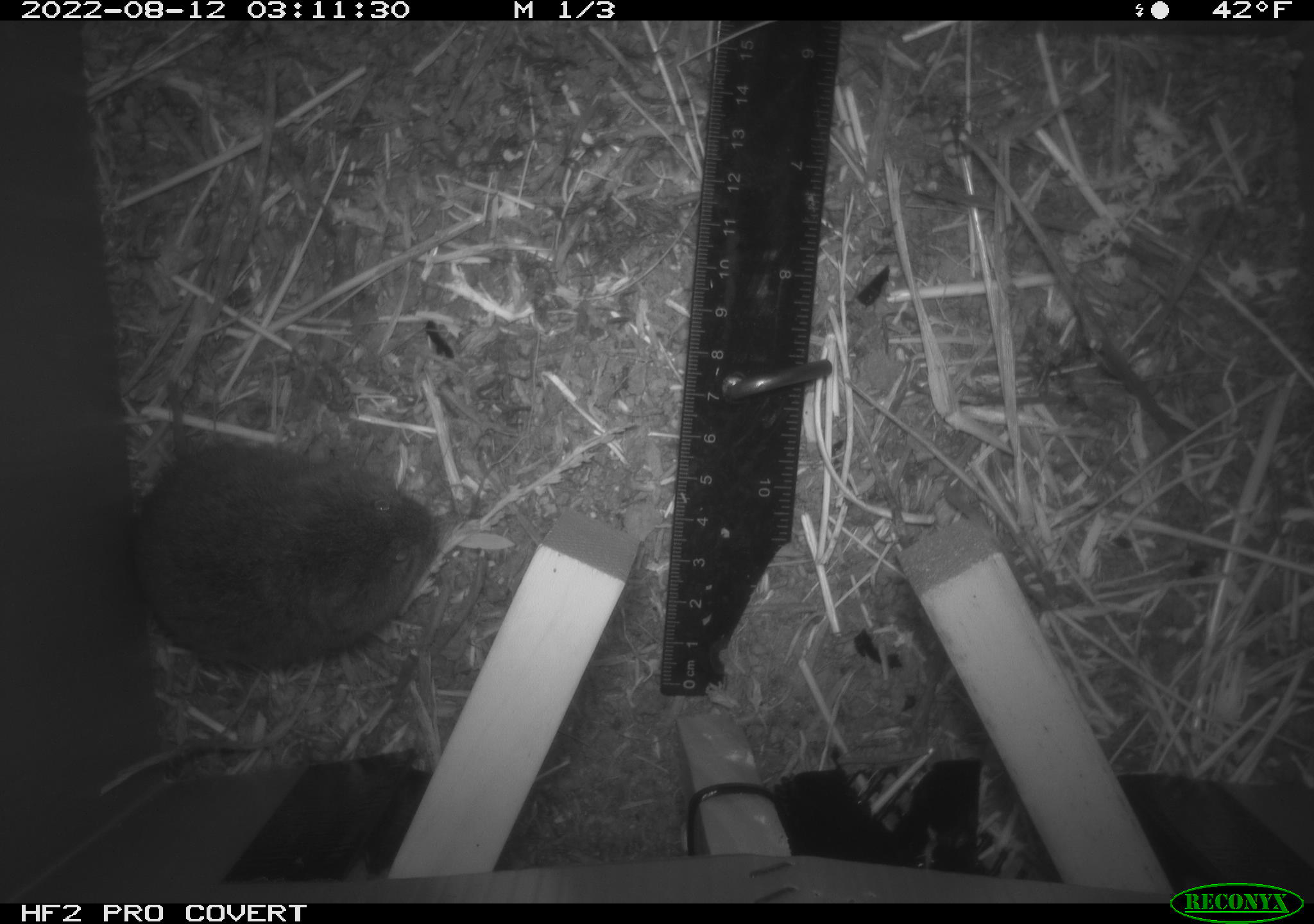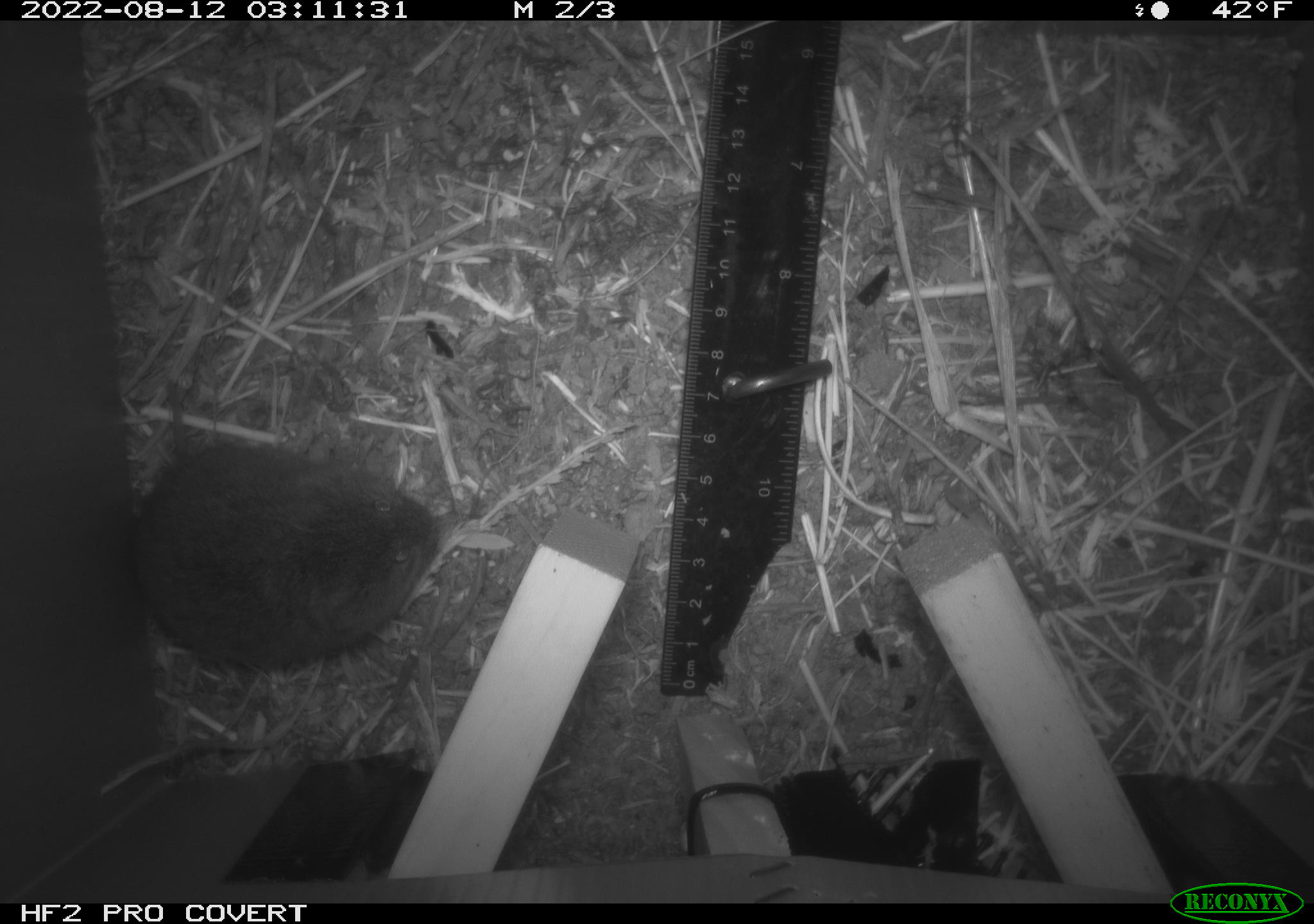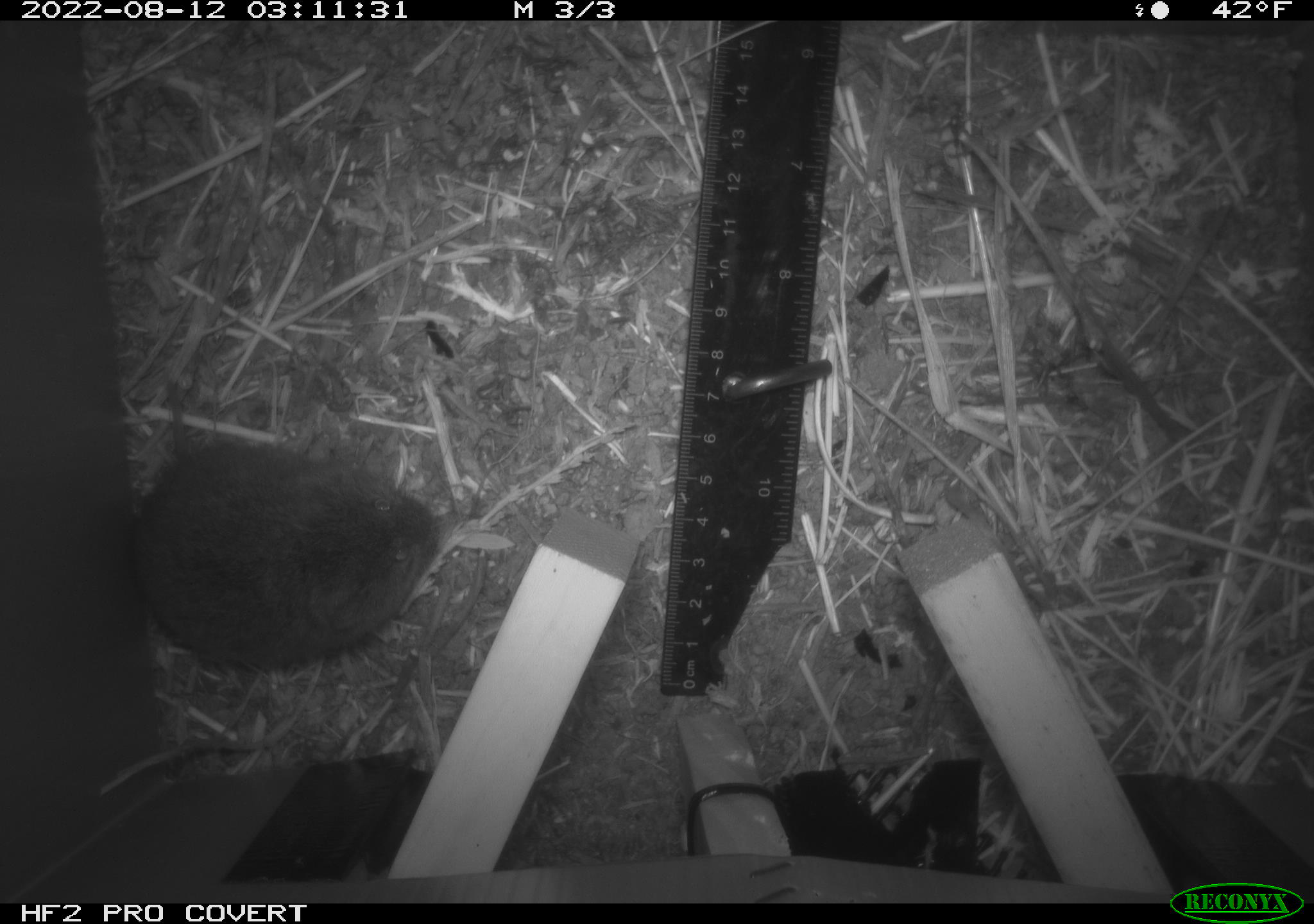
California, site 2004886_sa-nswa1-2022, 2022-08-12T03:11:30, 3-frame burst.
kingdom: Animalia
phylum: Chordata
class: Mammalia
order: Rodentia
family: Cricetidae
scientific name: Cricetidae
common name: hamsters, voles, lemmings, and allies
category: cricetidae family